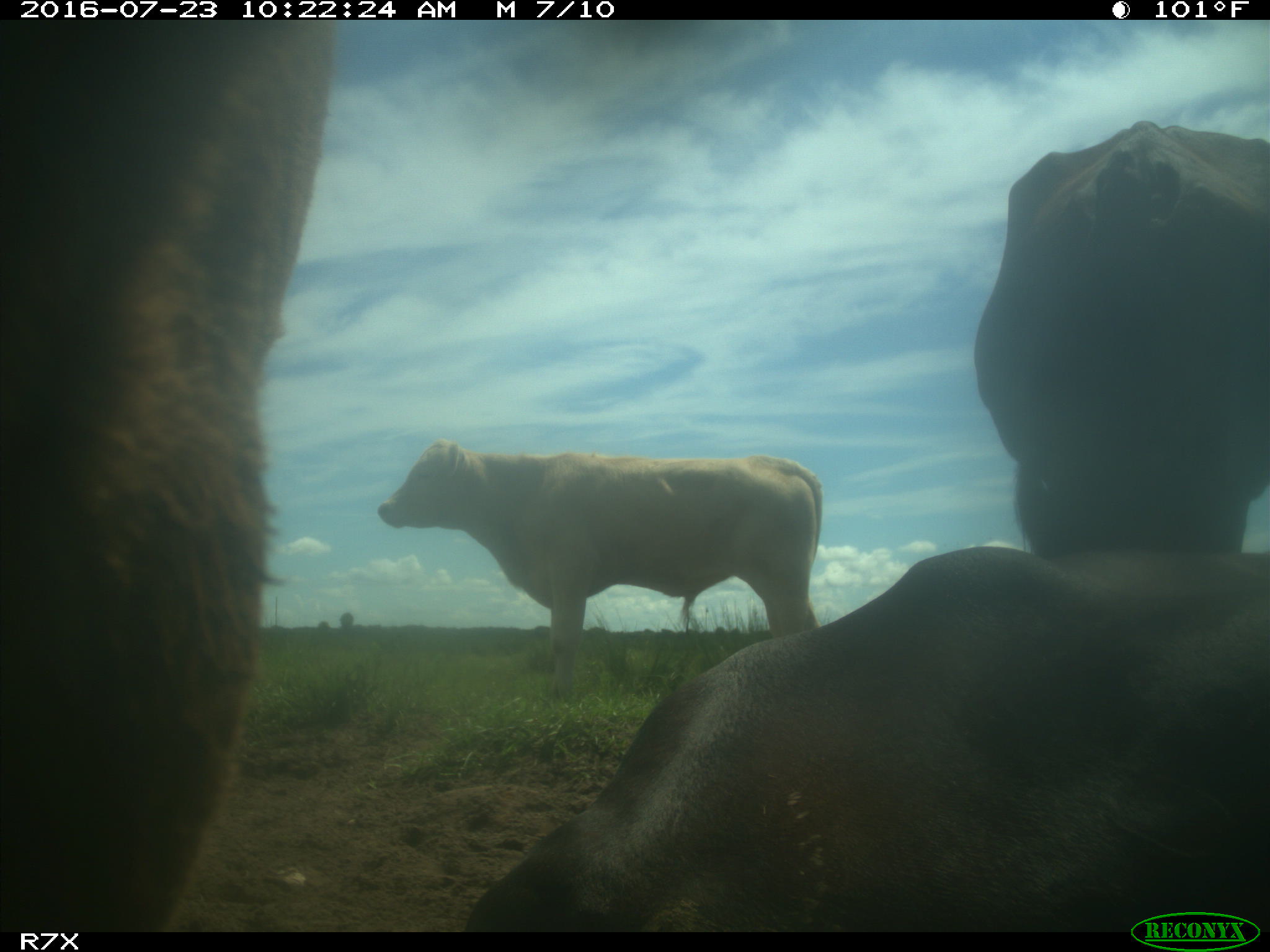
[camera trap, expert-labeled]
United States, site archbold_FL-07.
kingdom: Animalia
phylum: Chordata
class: Mammalia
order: Artiodactyla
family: Bovidae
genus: Bos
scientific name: Bos taurus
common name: domestic cow